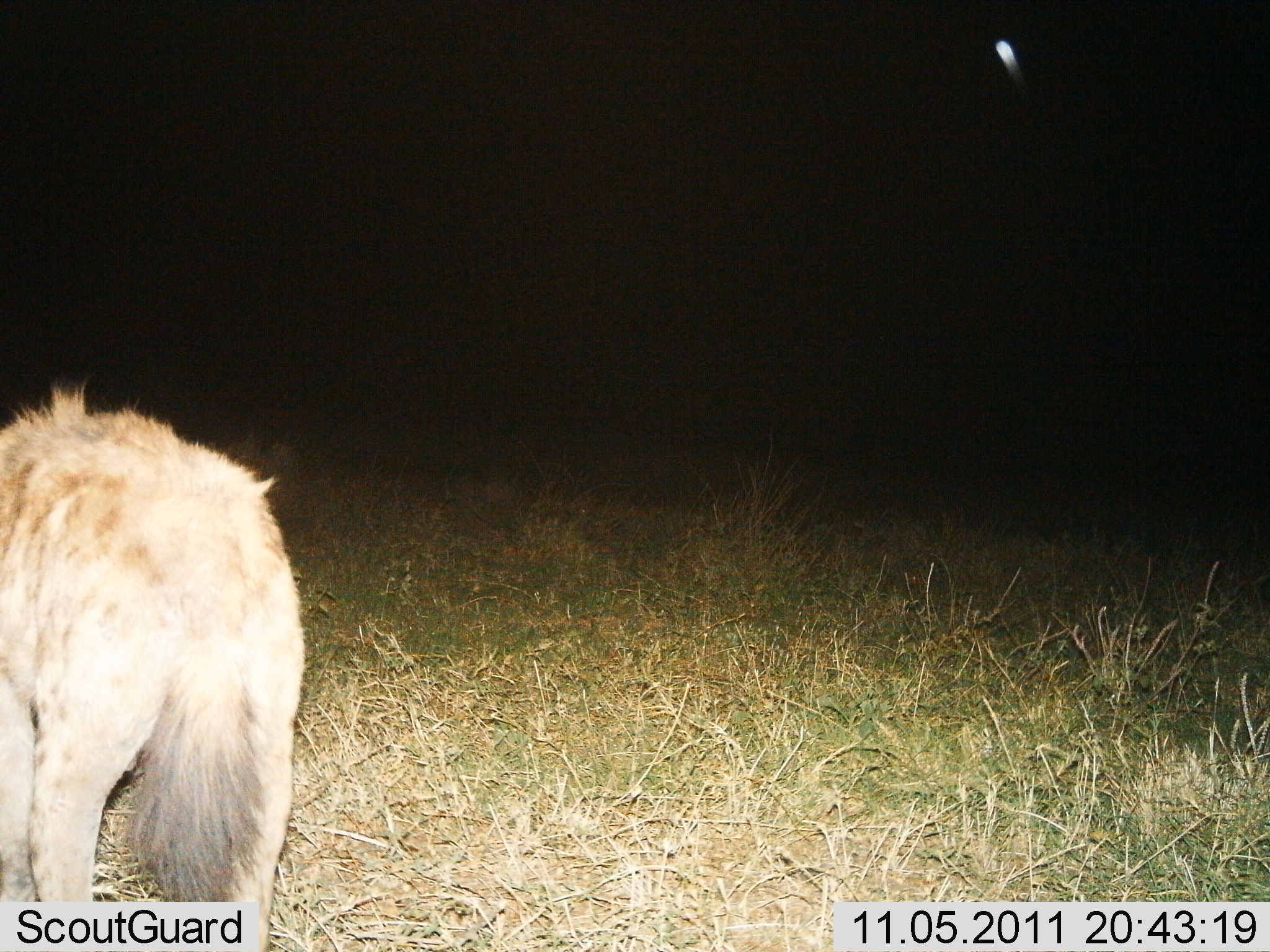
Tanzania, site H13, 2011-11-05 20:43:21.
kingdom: Animalia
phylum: Chordata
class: Mammalia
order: Carnivora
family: Hyaenidae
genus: Crocuta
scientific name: Crocuta crocuta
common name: spotted hyena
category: hyenaspotted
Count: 1.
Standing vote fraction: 100%.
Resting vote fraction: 0%.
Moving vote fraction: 0%.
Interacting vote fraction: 0%.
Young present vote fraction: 0%.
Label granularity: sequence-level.